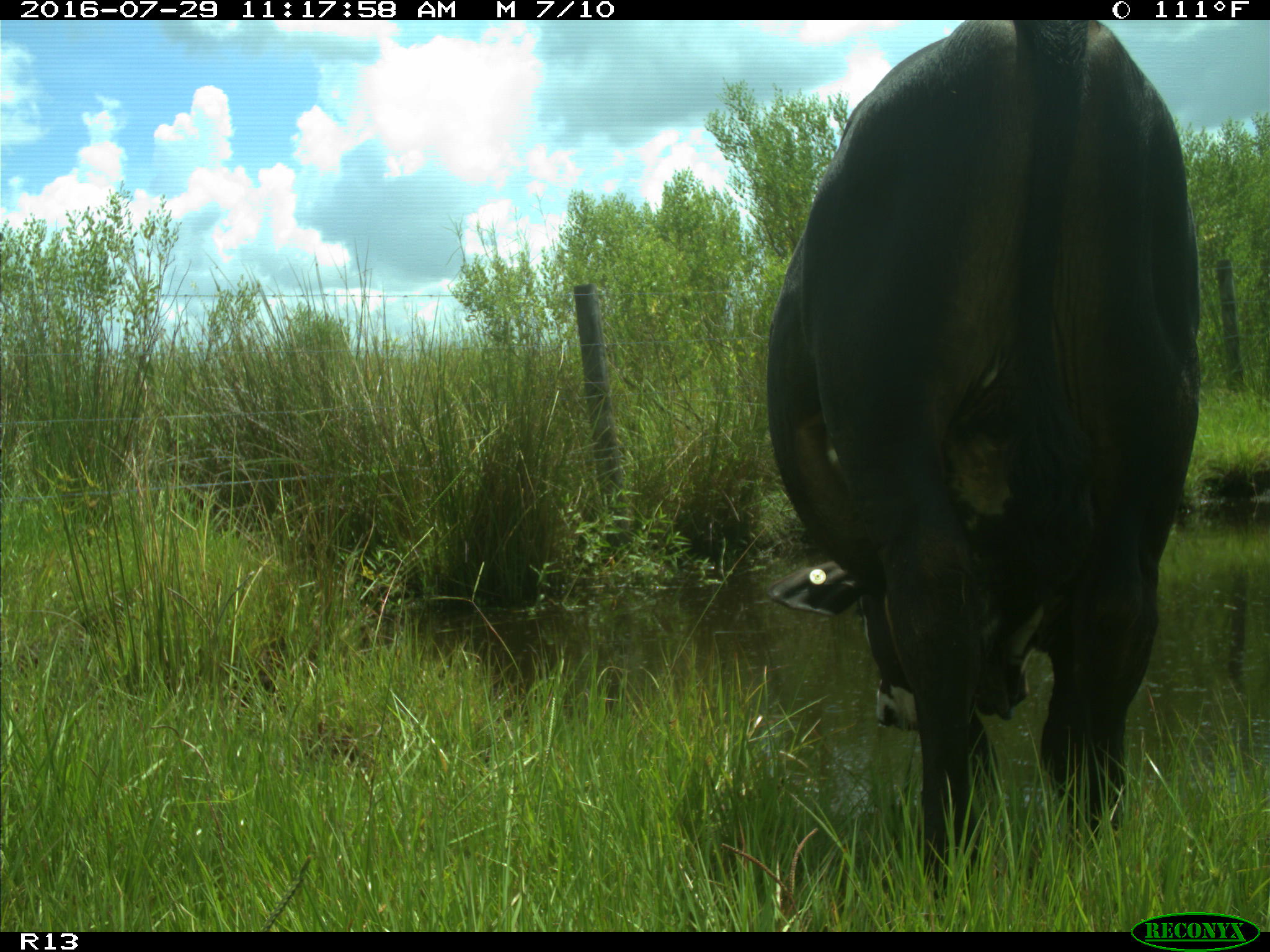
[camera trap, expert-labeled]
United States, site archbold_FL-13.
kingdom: Animalia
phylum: Chordata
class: Mammalia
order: Artiodactyla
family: Bovidae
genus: Bos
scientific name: Bos taurus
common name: domestic cow